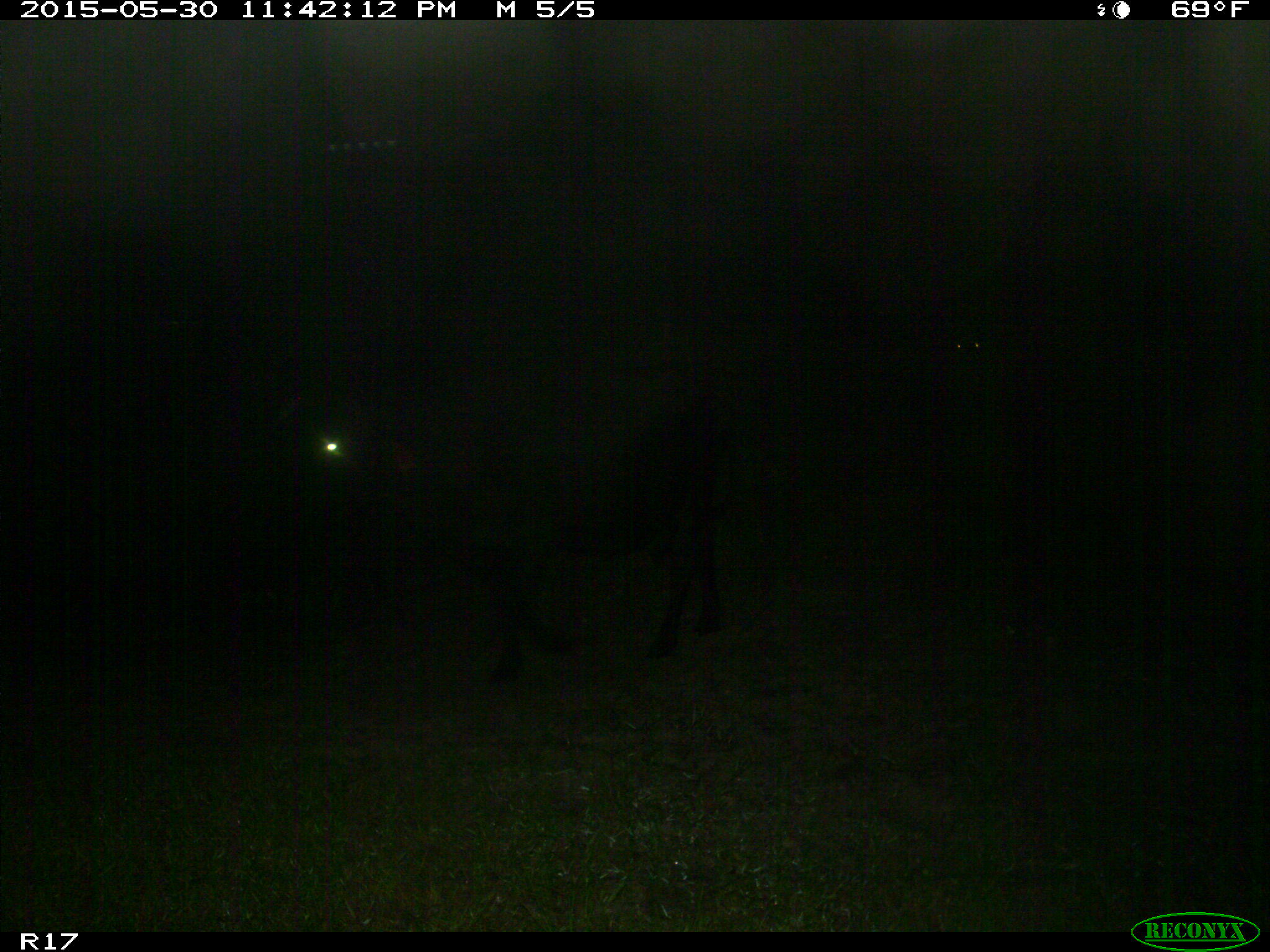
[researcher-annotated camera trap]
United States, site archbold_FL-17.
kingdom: Animalia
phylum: Chordata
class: Mammalia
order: Artiodactyla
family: Bovidae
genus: Bos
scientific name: Bos taurus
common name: domestic cow